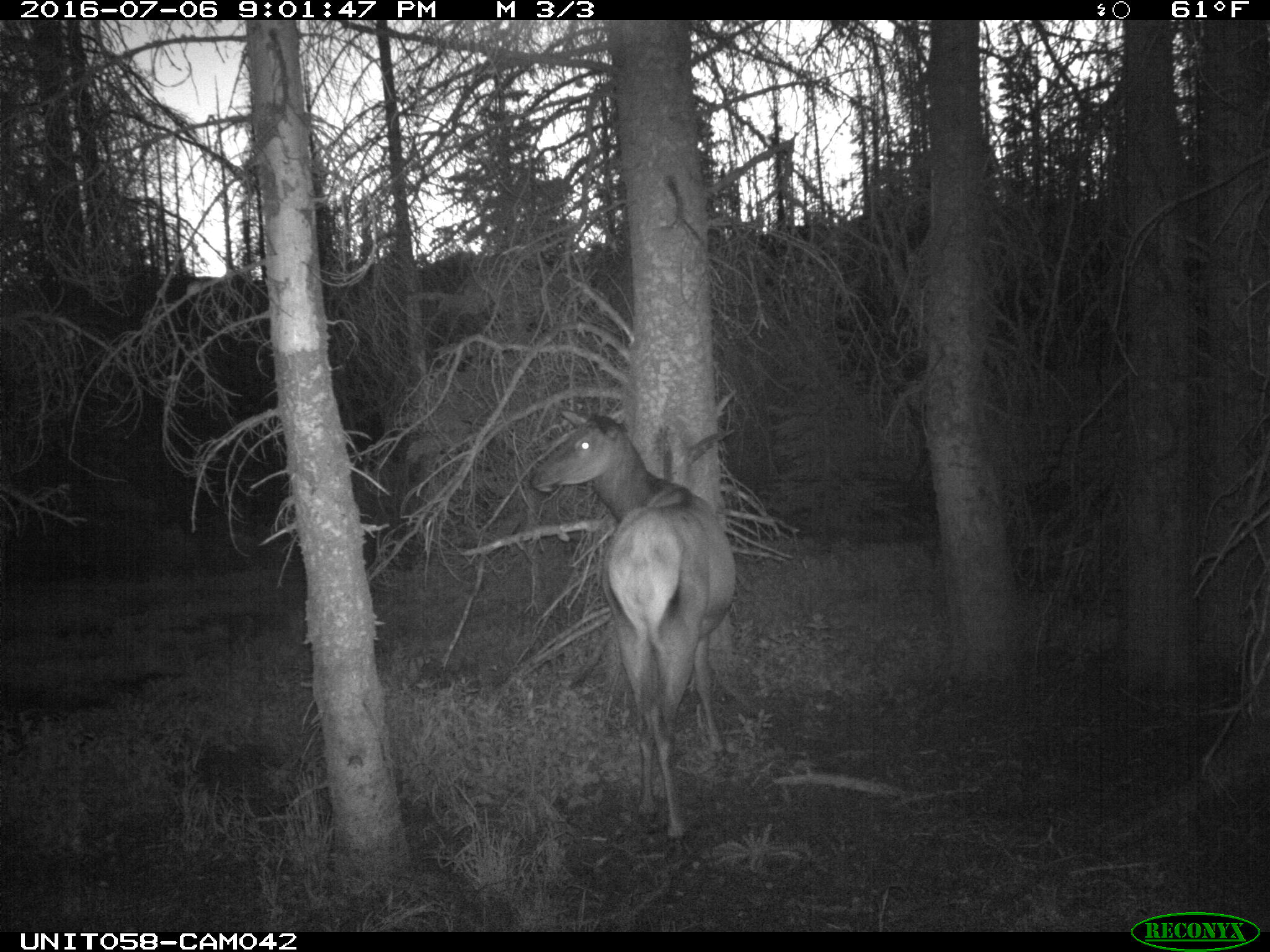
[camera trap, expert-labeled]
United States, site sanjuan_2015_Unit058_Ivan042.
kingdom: Animalia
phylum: Chordata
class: Mammalia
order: Artiodactyla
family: Cervidae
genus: Cervus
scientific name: Cervus elaphus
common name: red deer